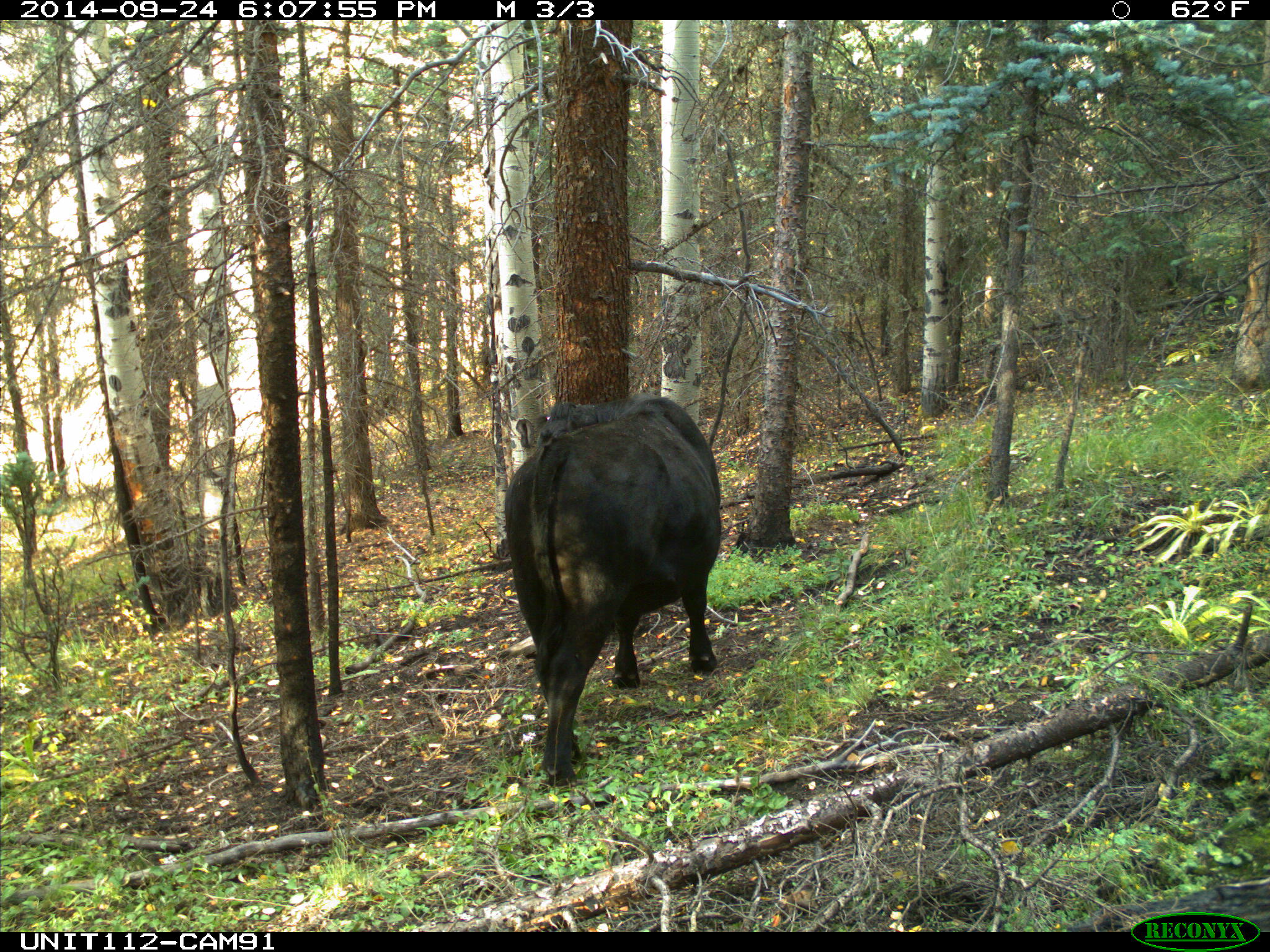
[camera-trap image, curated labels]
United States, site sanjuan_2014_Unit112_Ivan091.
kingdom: Animalia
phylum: Chordata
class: Mammalia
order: Artiodactyla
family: Bovidae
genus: Bos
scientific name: Bos taurus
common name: domestic cow